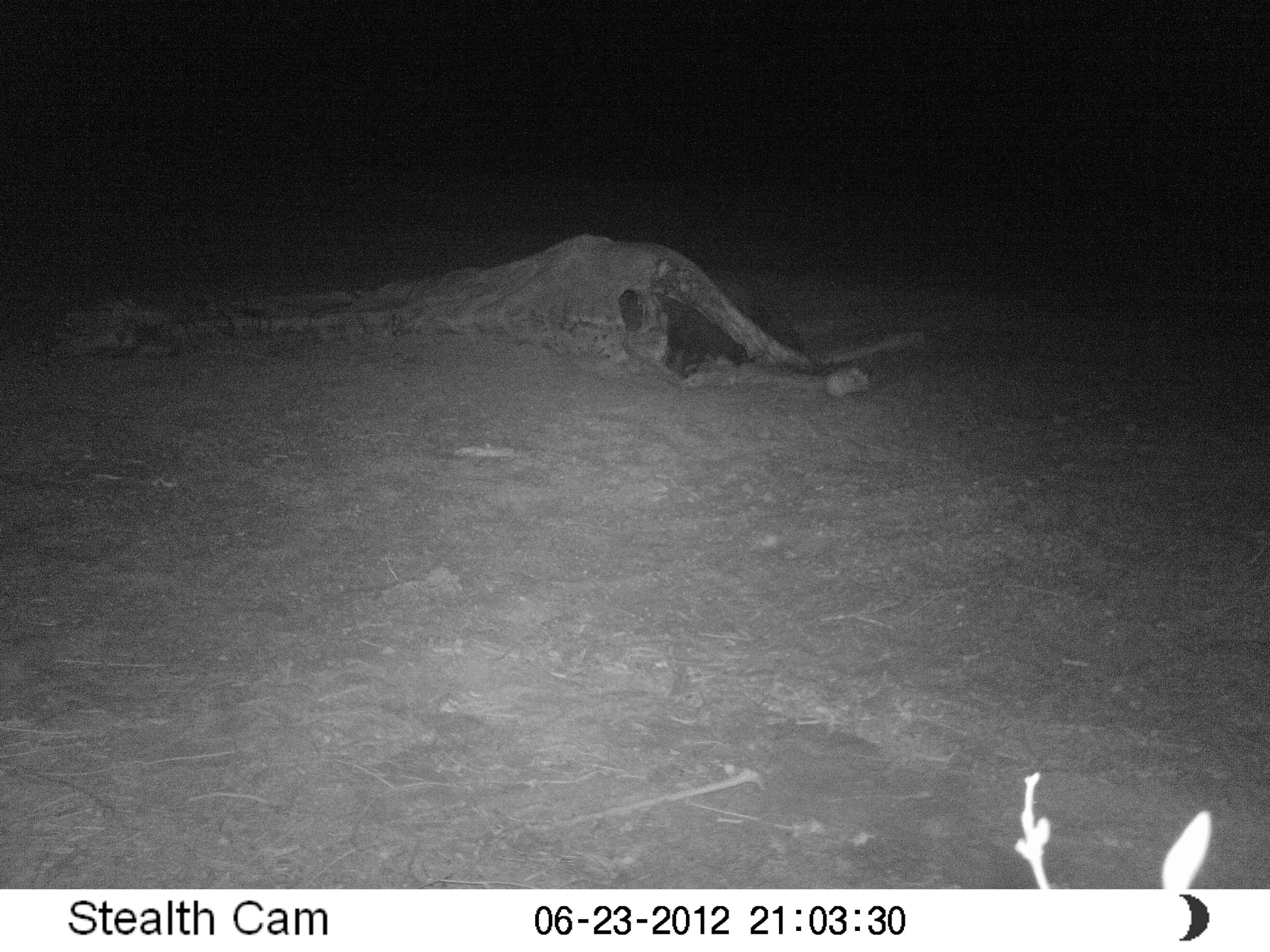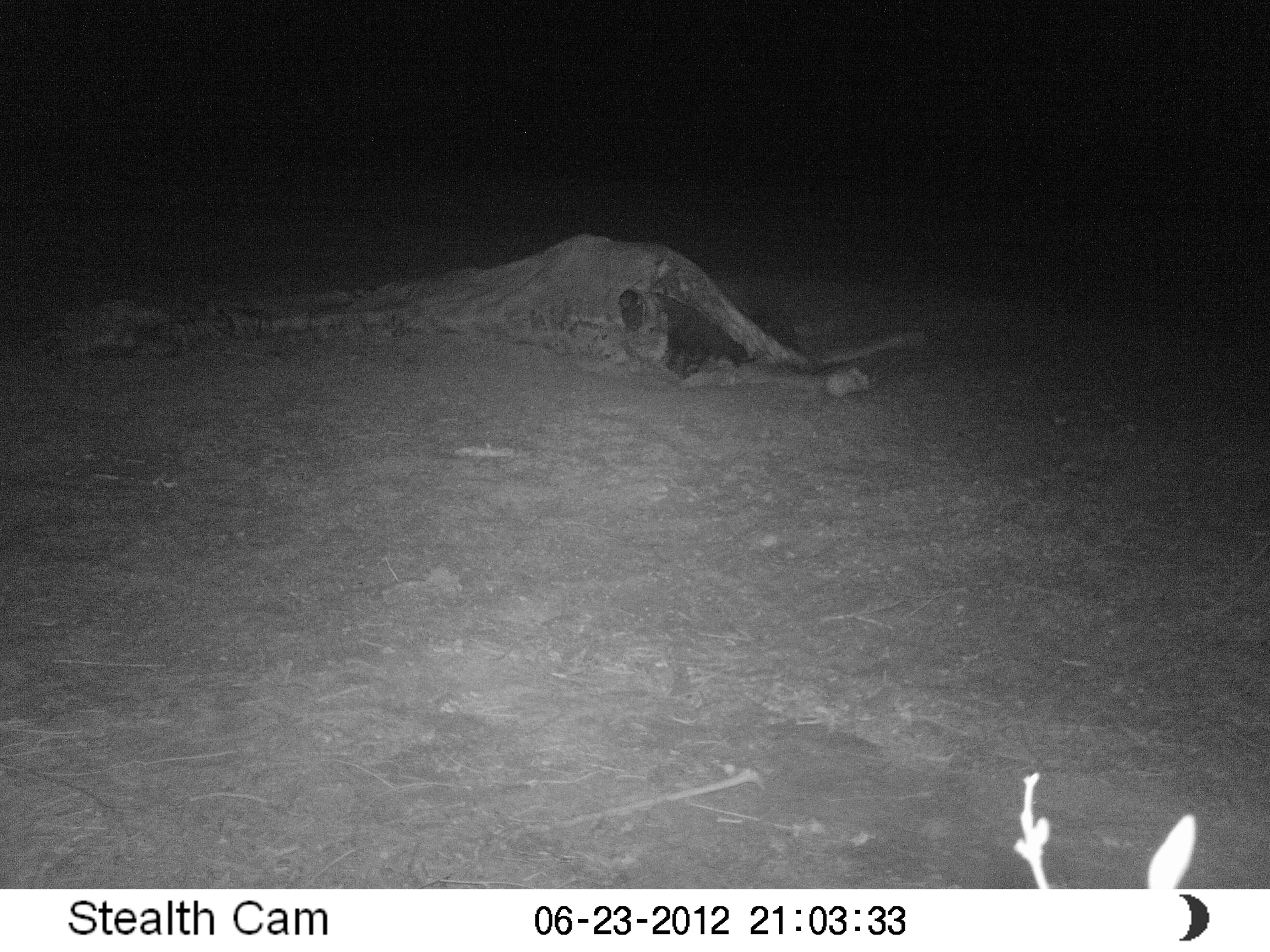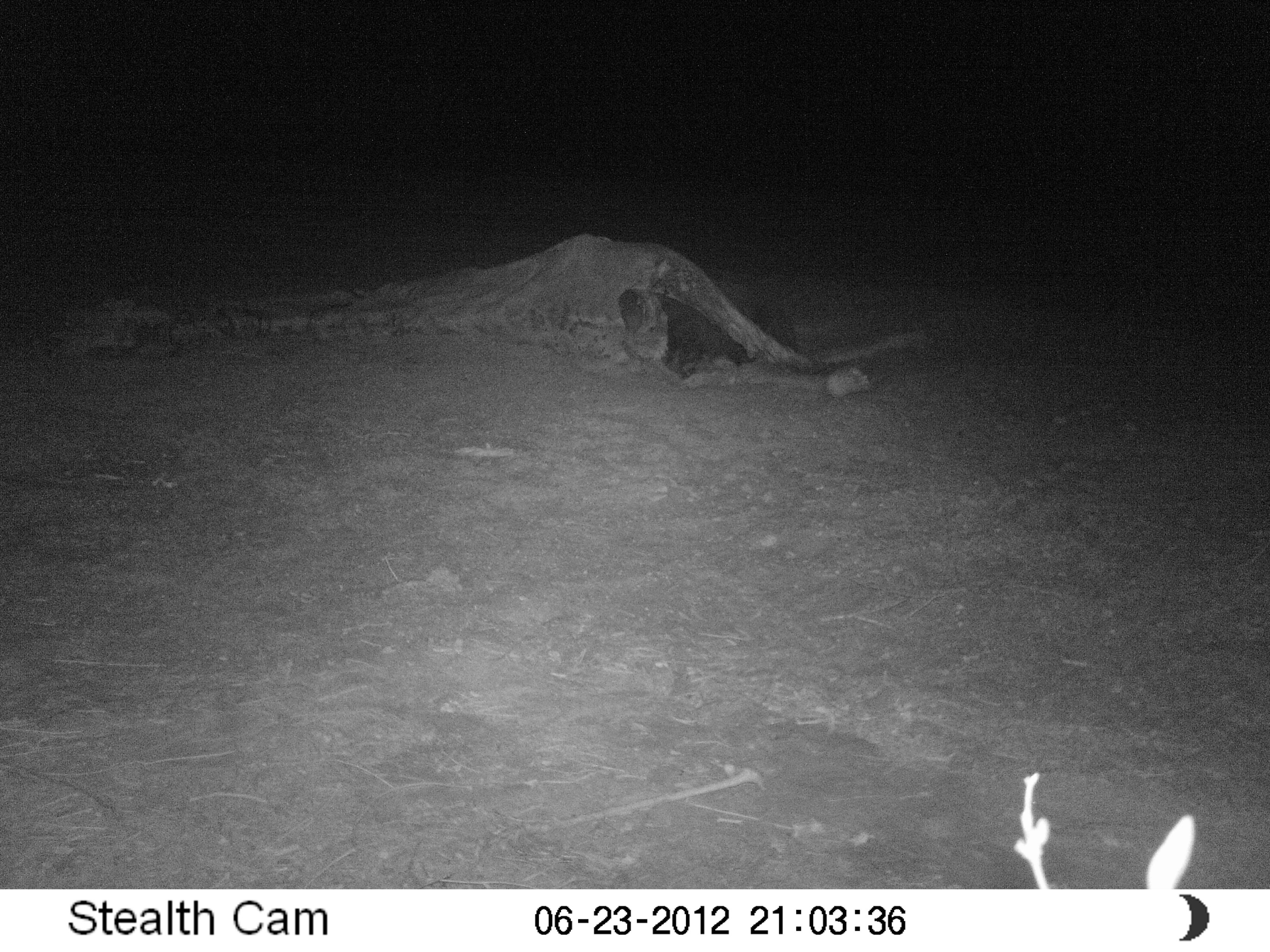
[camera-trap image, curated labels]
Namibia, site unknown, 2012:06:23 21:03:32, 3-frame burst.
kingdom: Animalia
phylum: Chordata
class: Mammalia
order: Carnivora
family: Hyaenidae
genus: Parahyaena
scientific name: Parahyaena brunnea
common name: brown hyena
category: hyaena brunnea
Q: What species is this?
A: Hyaena brunnea (brown hyena) (Parahyaena brunnea).